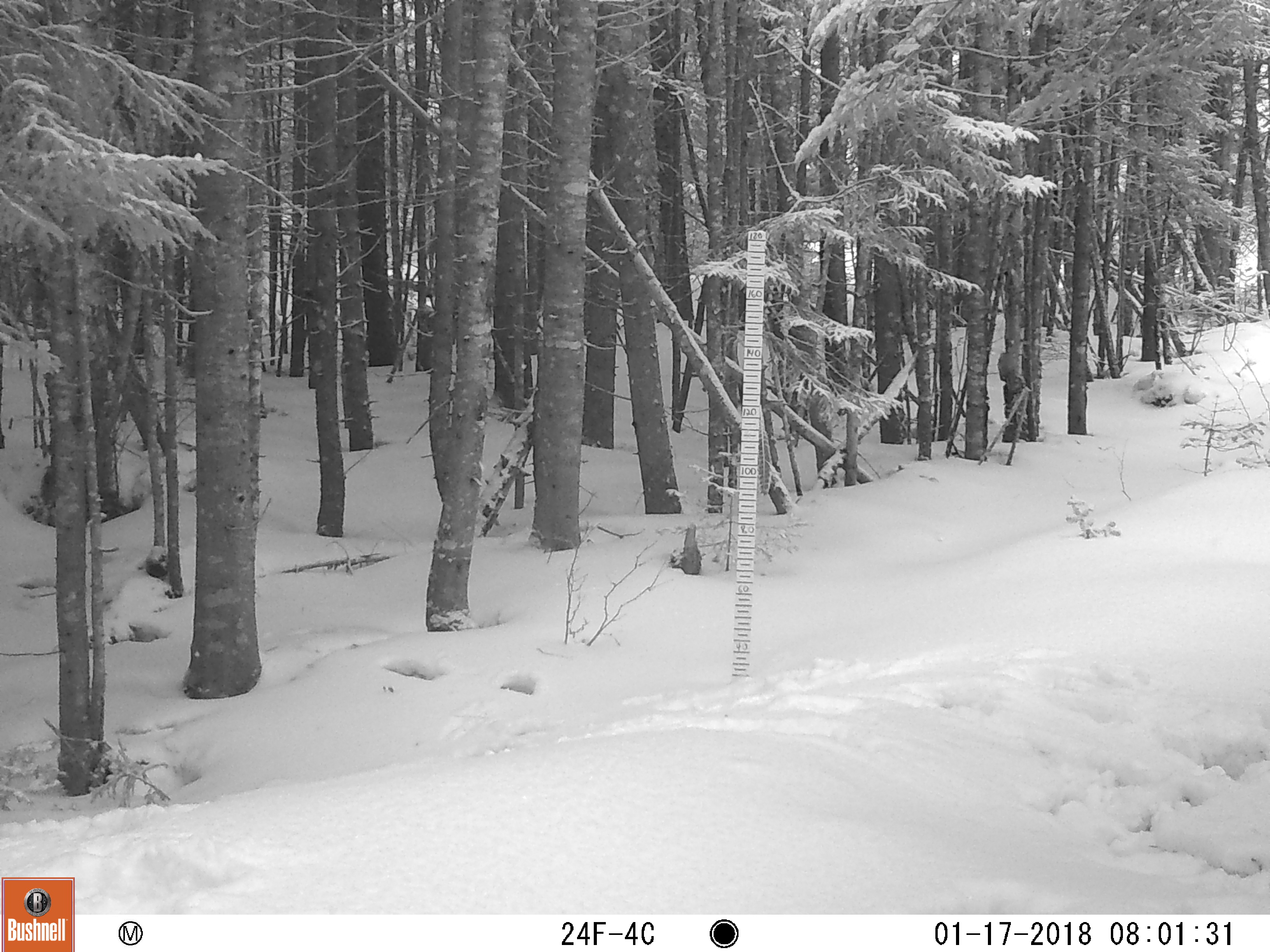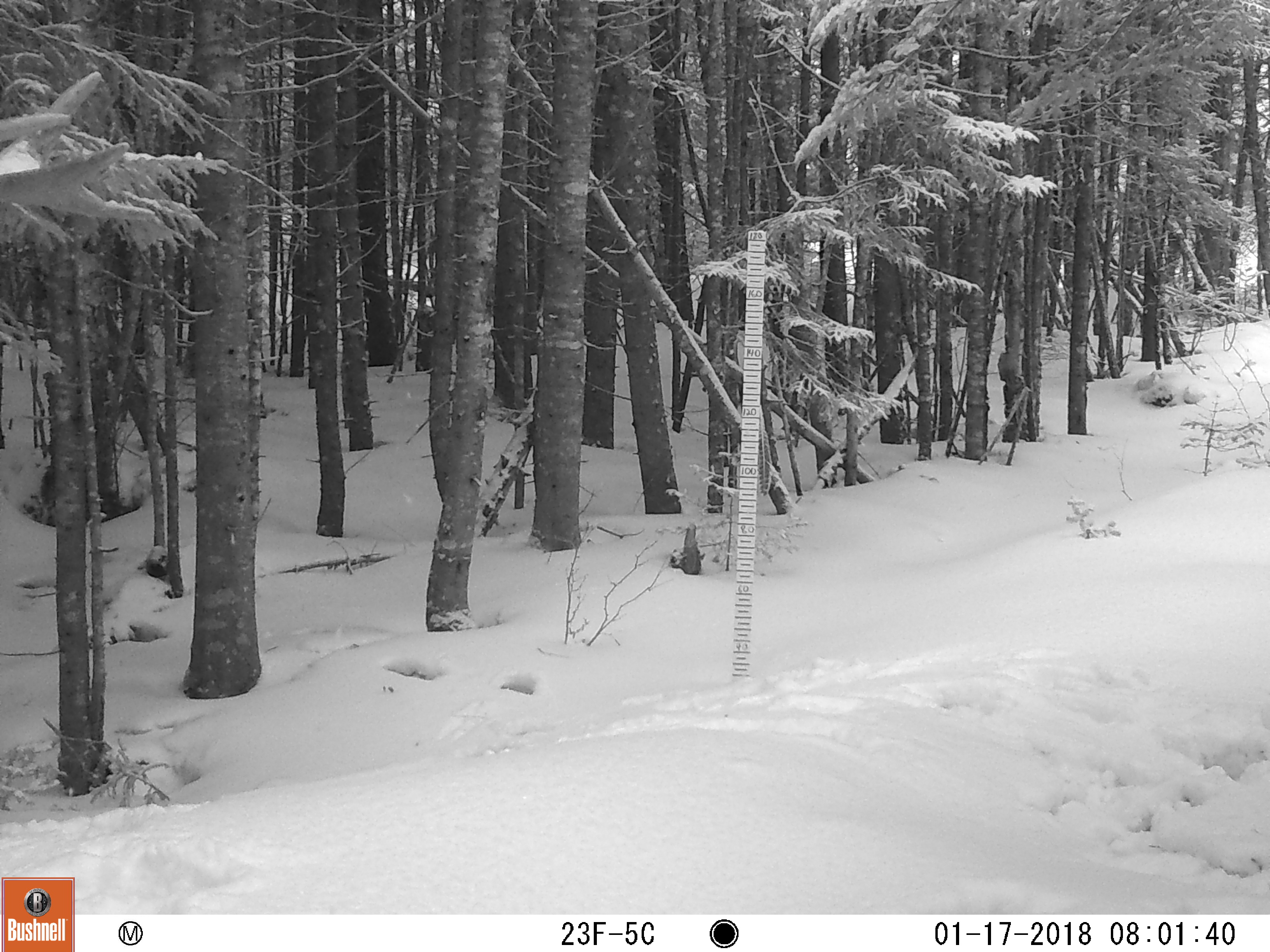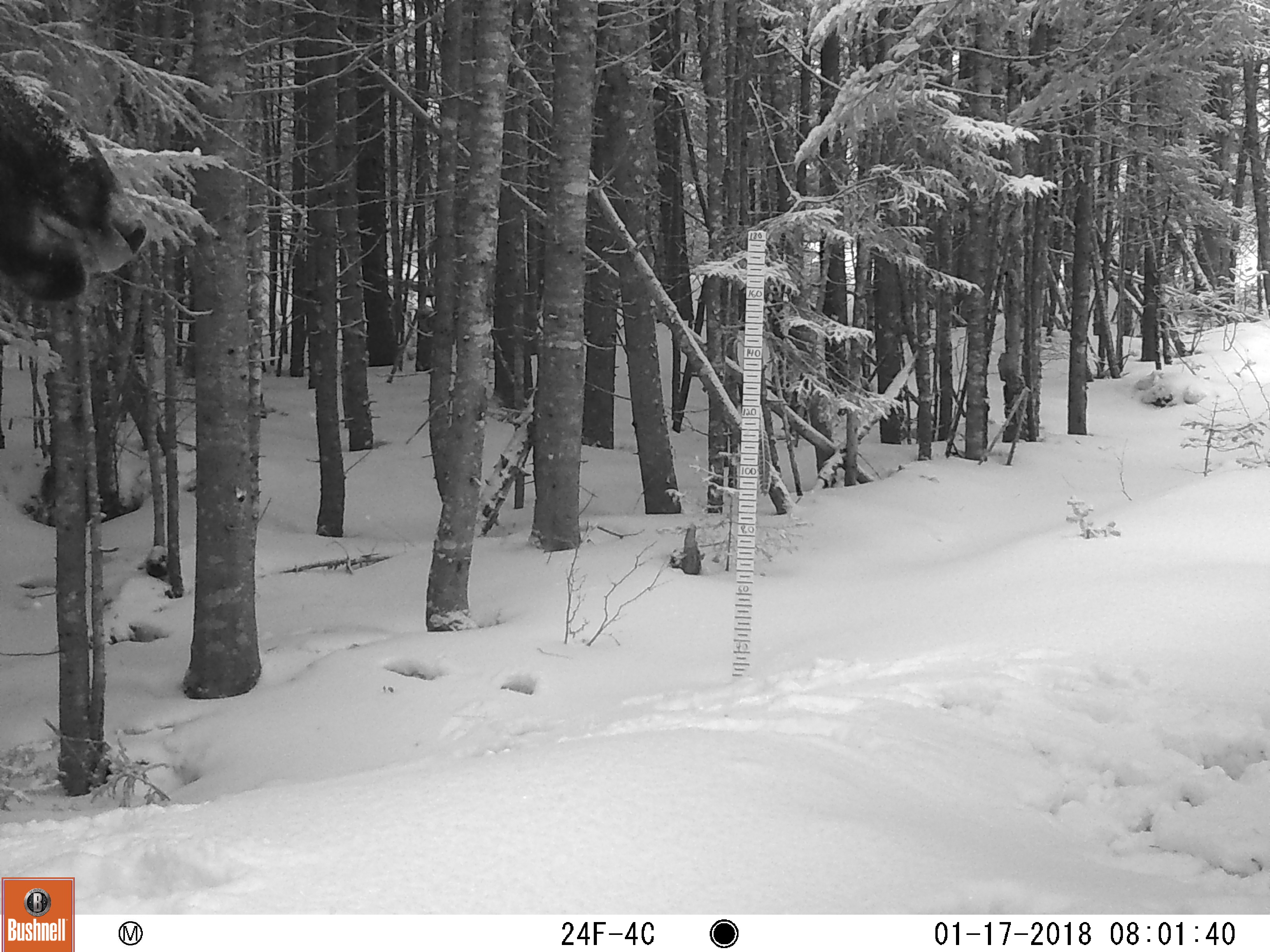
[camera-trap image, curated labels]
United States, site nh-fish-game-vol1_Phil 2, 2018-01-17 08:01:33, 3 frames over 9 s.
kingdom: Animalia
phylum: Chordata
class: Mammalia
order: Artiodactyla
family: Cervidae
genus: Alces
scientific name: Alces alces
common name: moose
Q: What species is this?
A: Moose (Alces alces).